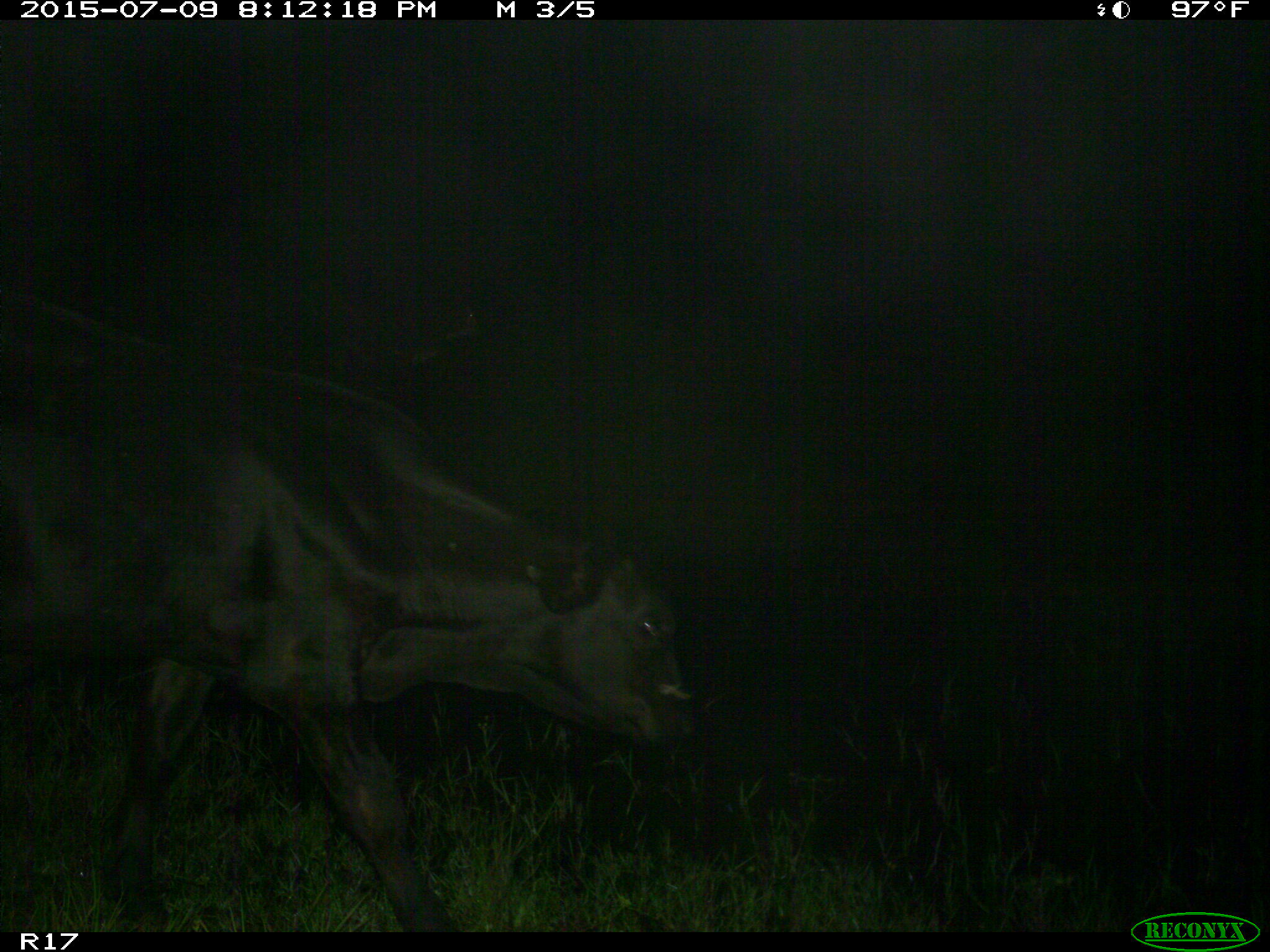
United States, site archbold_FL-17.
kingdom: Animalia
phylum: Chordata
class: Mammalia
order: Artiodactyla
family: Bovidae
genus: Bos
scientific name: Bos taurus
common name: domestic cow